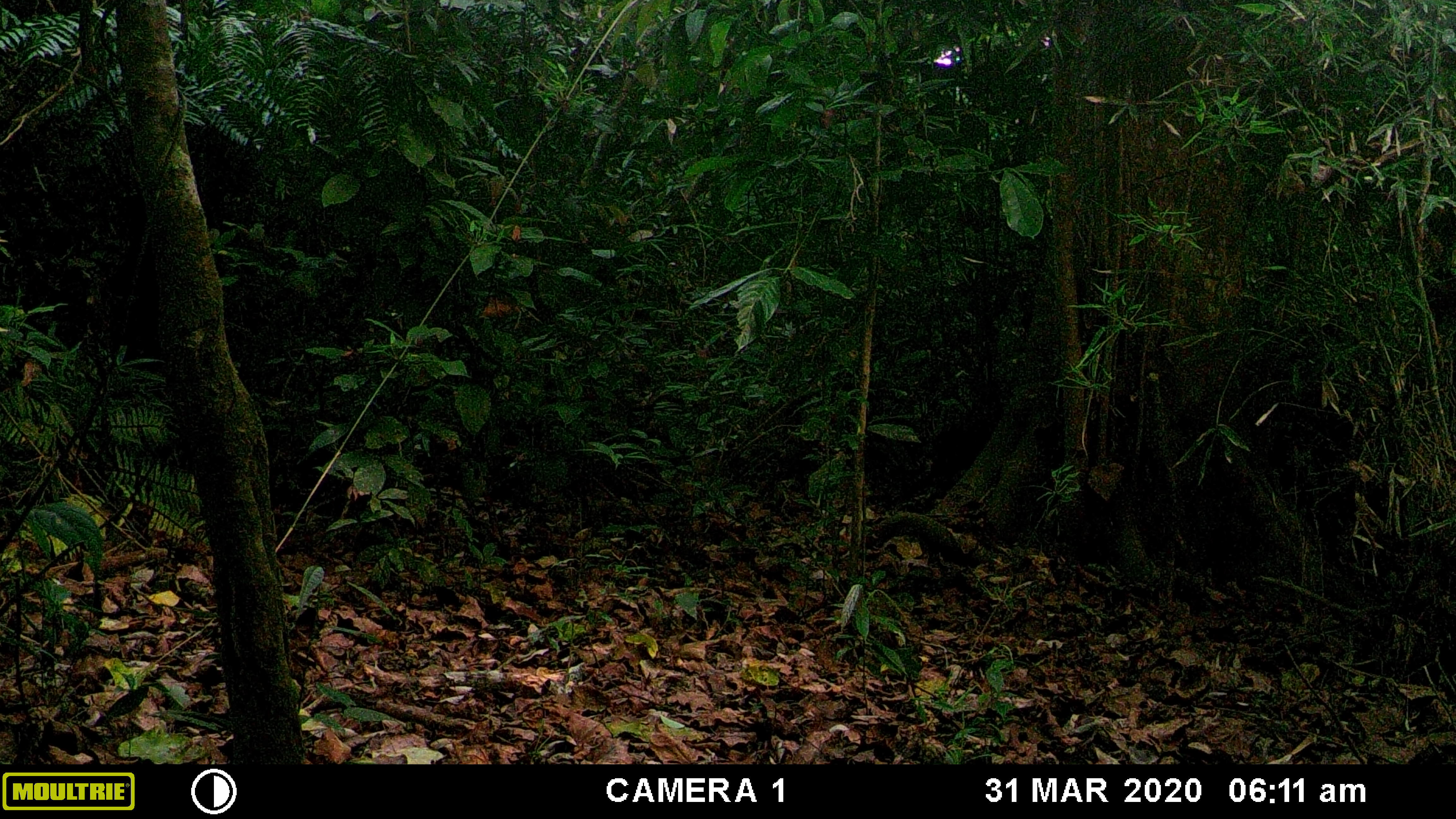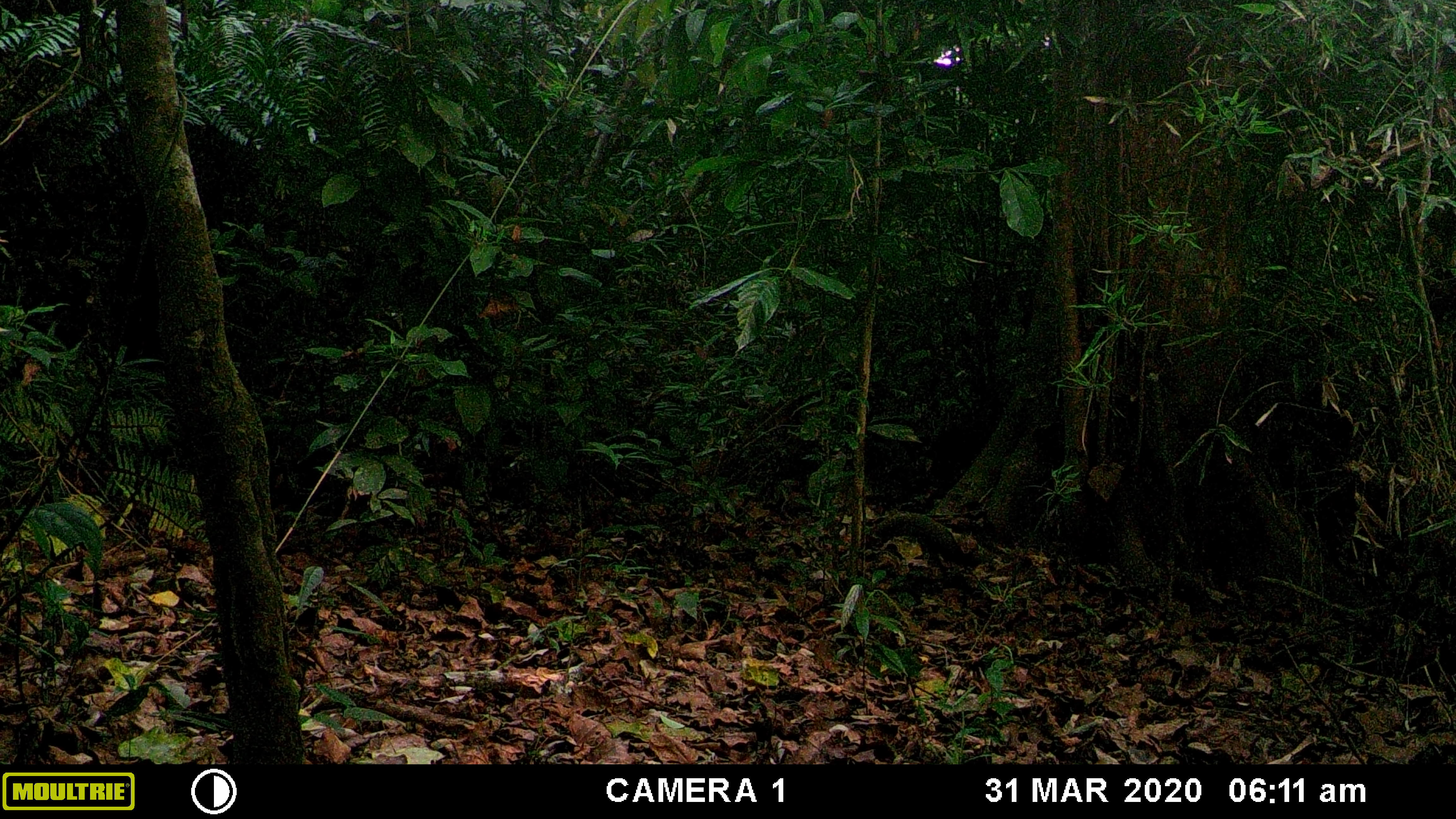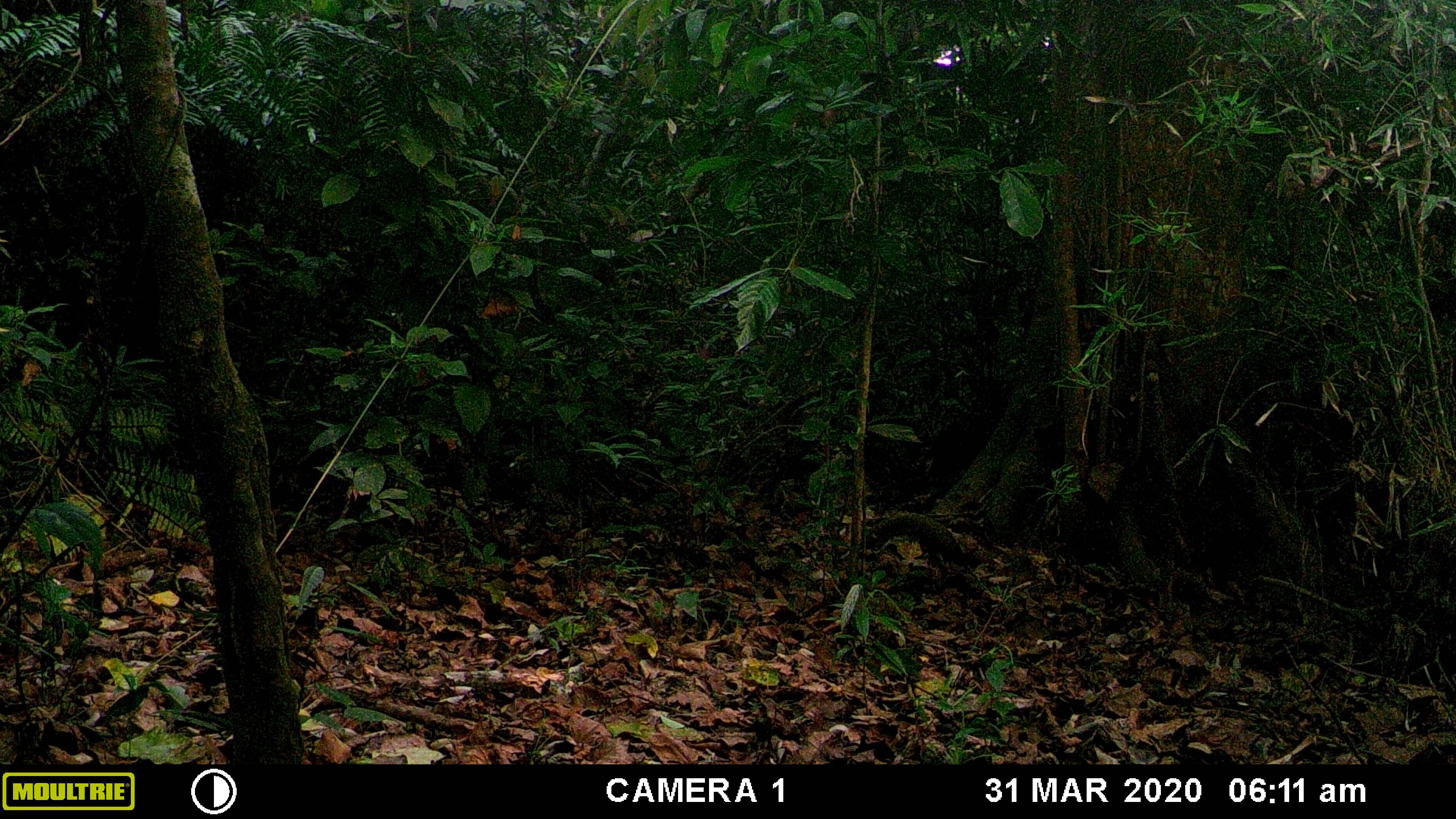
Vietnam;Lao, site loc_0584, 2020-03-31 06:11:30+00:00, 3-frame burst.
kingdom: Animalia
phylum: Chordata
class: Mammalia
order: Artiodactyla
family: Cervidae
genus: Muntiacus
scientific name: Muntiacus muntjak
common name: red muntjac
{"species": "red muntjac (Muntiacus muntjak)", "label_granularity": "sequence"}